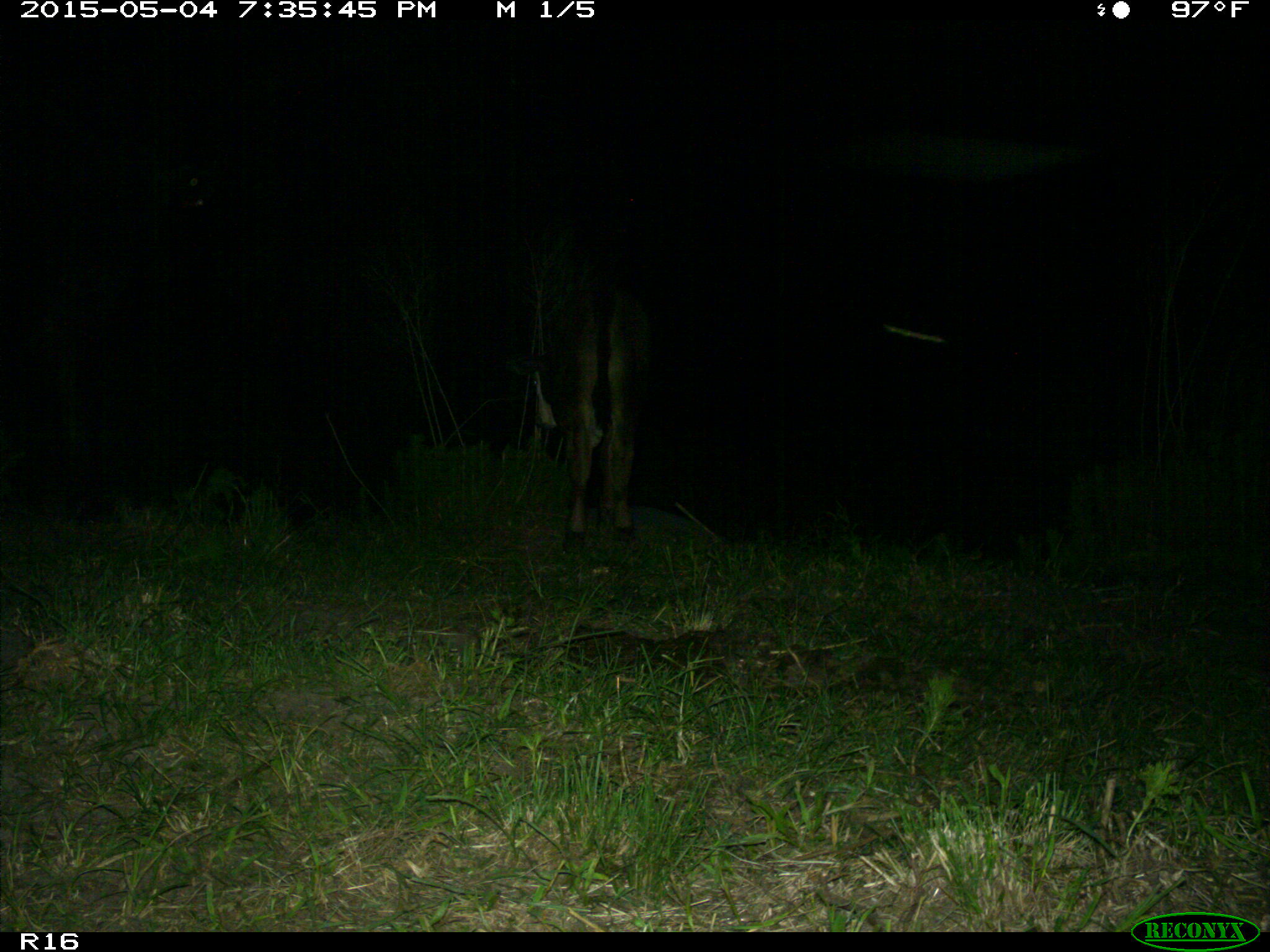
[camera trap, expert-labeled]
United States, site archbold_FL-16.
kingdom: Animalia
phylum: Chordata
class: Mammalia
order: Artiodactyla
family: Bovidae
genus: Bos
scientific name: Bos taurus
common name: domestic cow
Bos taurus (domestic cow).